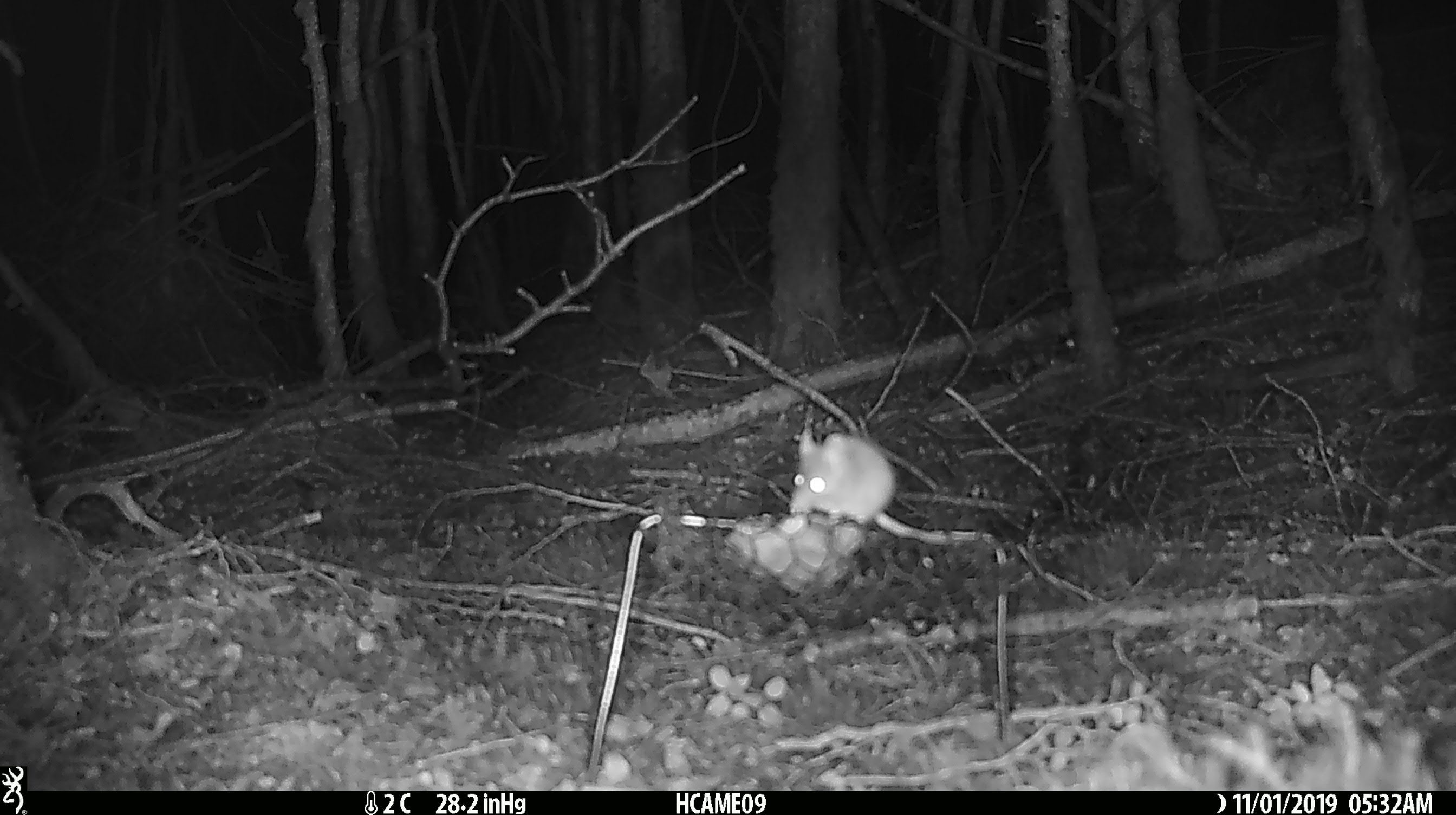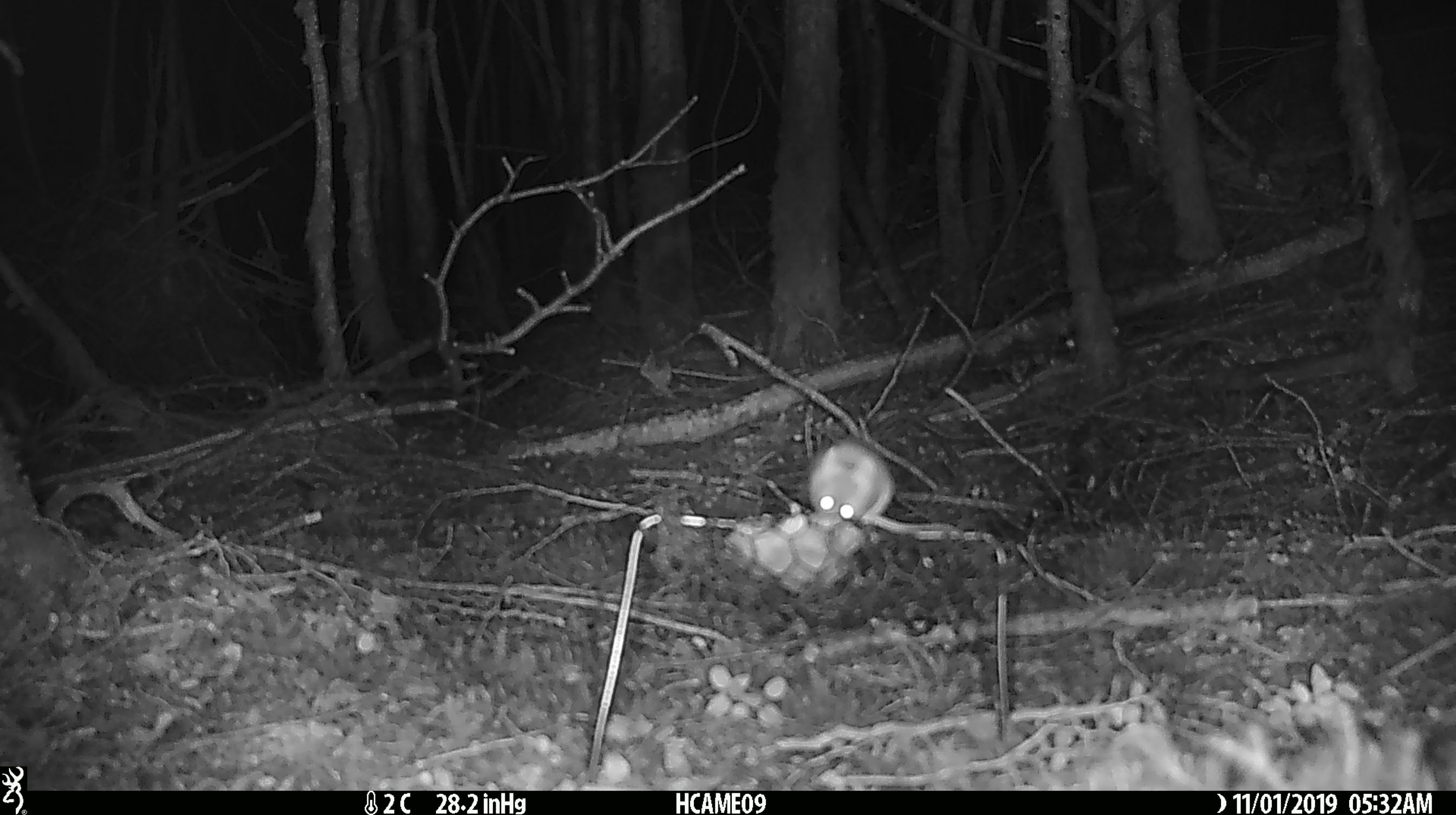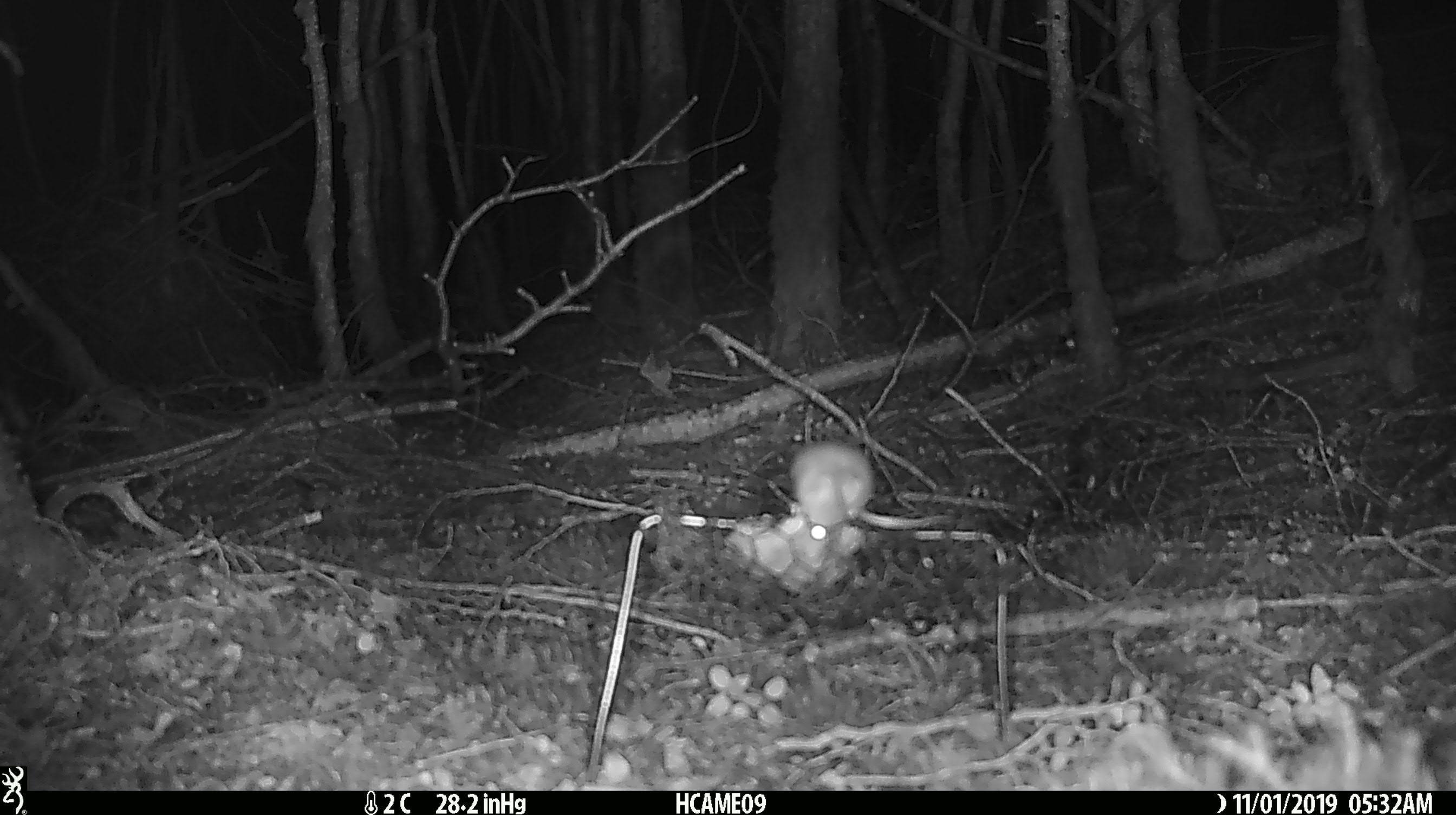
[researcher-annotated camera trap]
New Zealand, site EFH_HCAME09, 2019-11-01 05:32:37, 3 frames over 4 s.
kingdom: Animalia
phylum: Chordata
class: Mammalia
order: Rodentia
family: Muridae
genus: Mus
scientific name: Mus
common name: mouse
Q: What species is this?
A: Mouse (Mus).